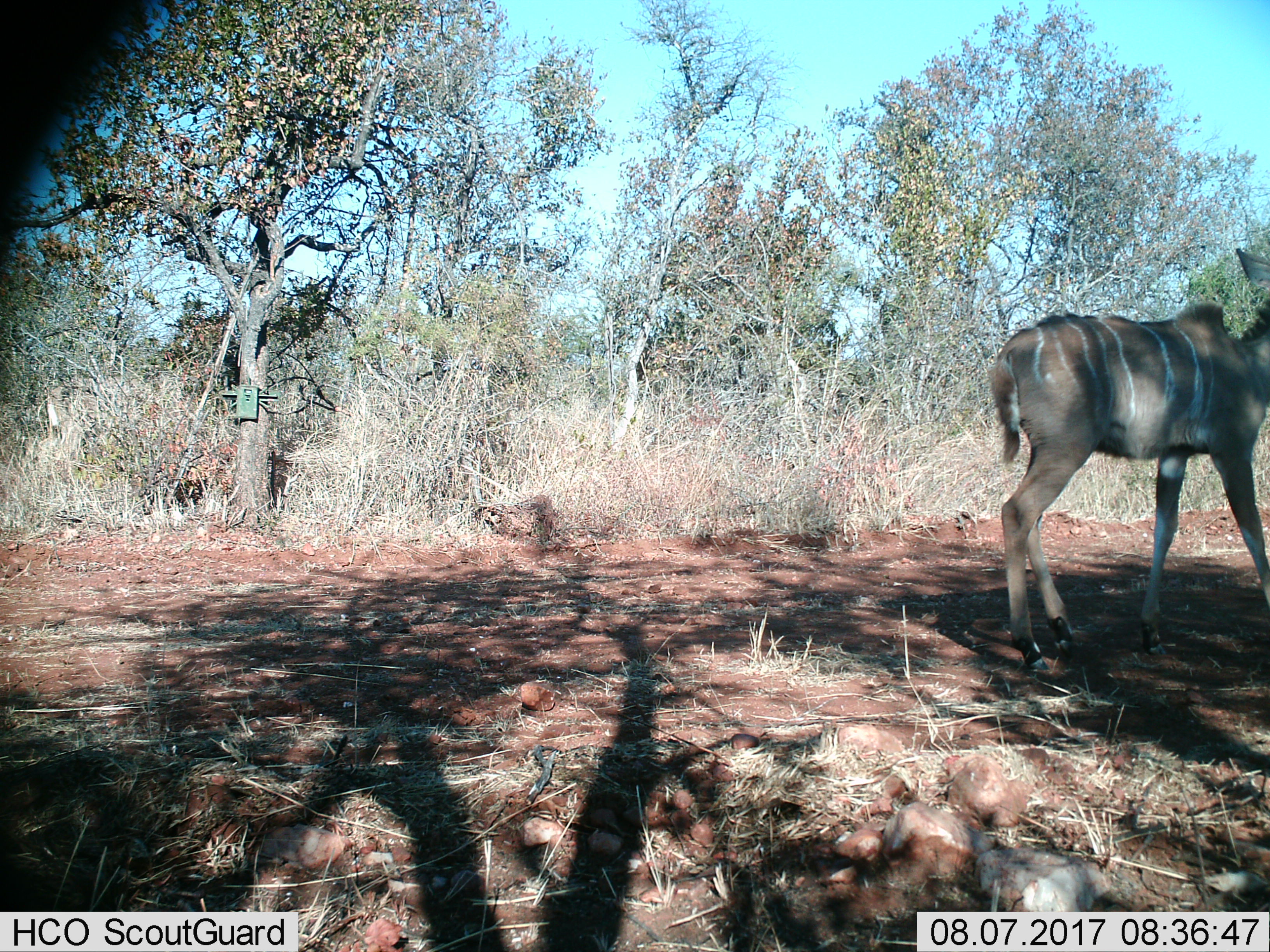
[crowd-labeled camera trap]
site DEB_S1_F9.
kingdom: Animalia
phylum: Chordata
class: Mammalia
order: Artiodactyla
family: Bovidae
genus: Tragelaphus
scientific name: Tragelaphus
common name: kudu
Kudu (Tragelaphus), count 1. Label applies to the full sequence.